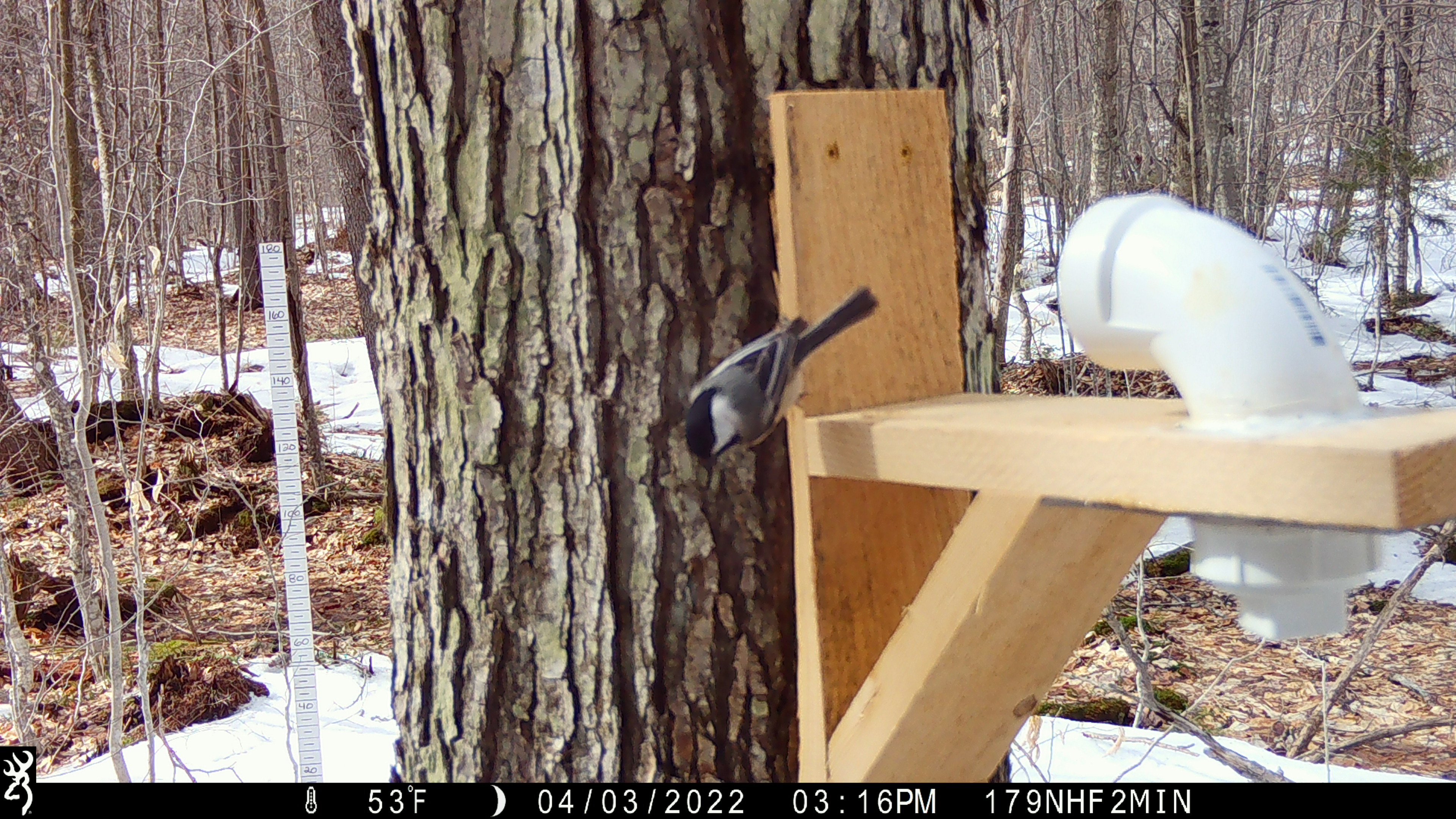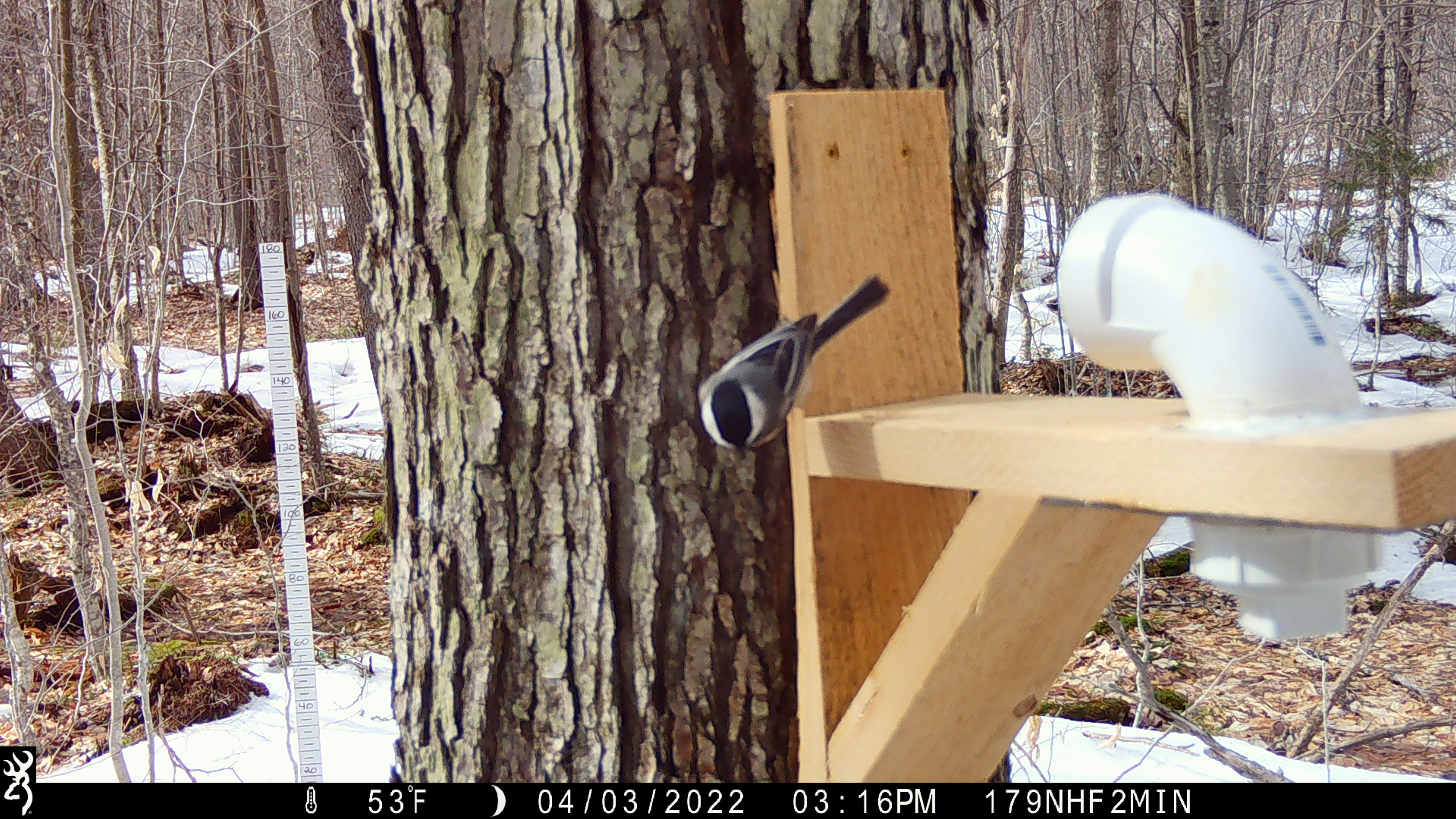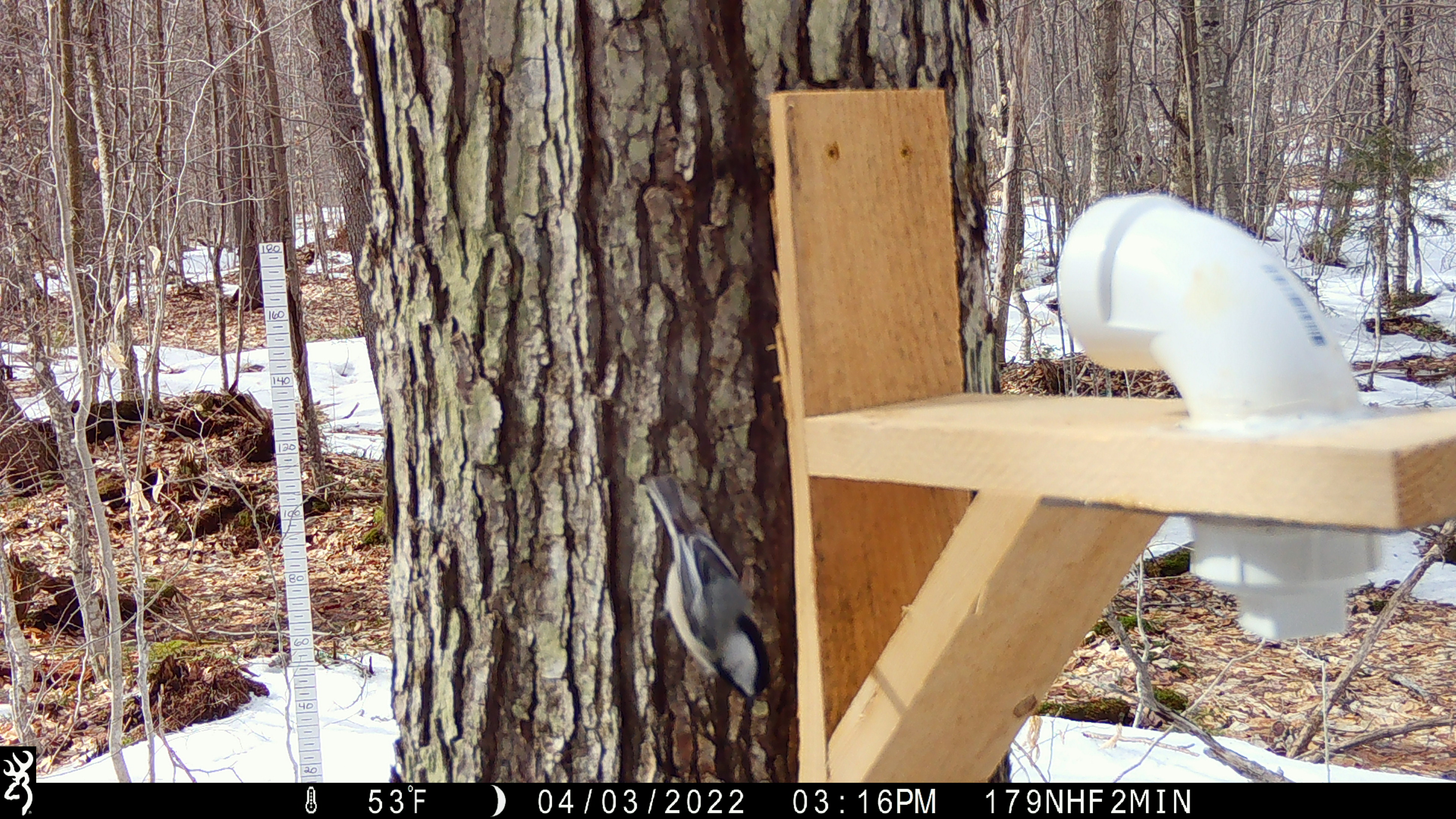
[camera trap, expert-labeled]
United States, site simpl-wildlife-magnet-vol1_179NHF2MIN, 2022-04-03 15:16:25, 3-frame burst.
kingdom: Animalia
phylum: Chordata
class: Aves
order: Passeriformes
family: Paridae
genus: Poecile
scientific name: Poecile atricapillus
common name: black-capped chickadee